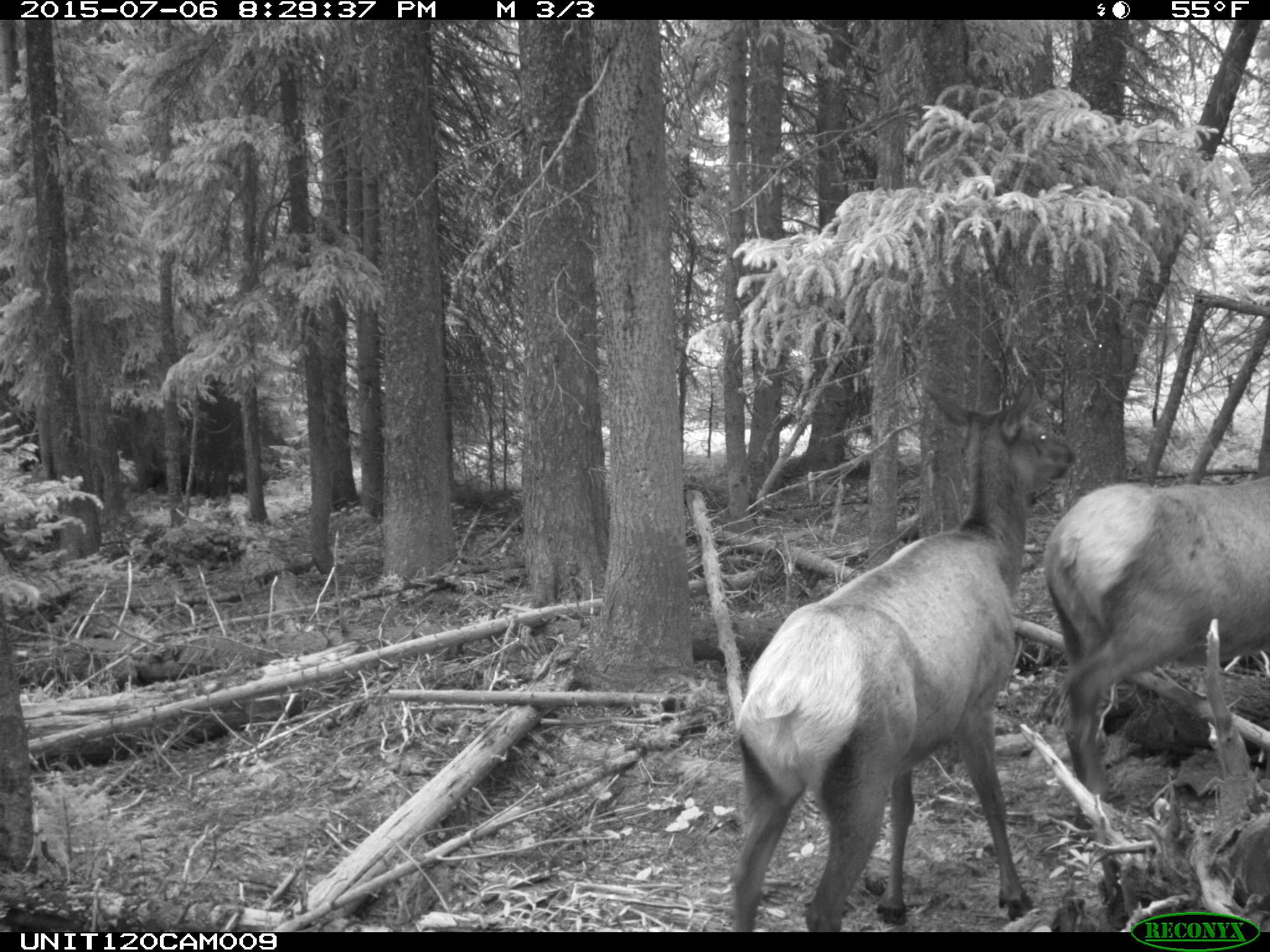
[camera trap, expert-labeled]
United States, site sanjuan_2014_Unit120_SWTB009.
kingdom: Animalia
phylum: Chordata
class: Mammalia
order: Artiodactyla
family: Cervidae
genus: Cervus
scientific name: Cervus elaphus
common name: red deer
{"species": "Cervus elaphus (red deer)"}